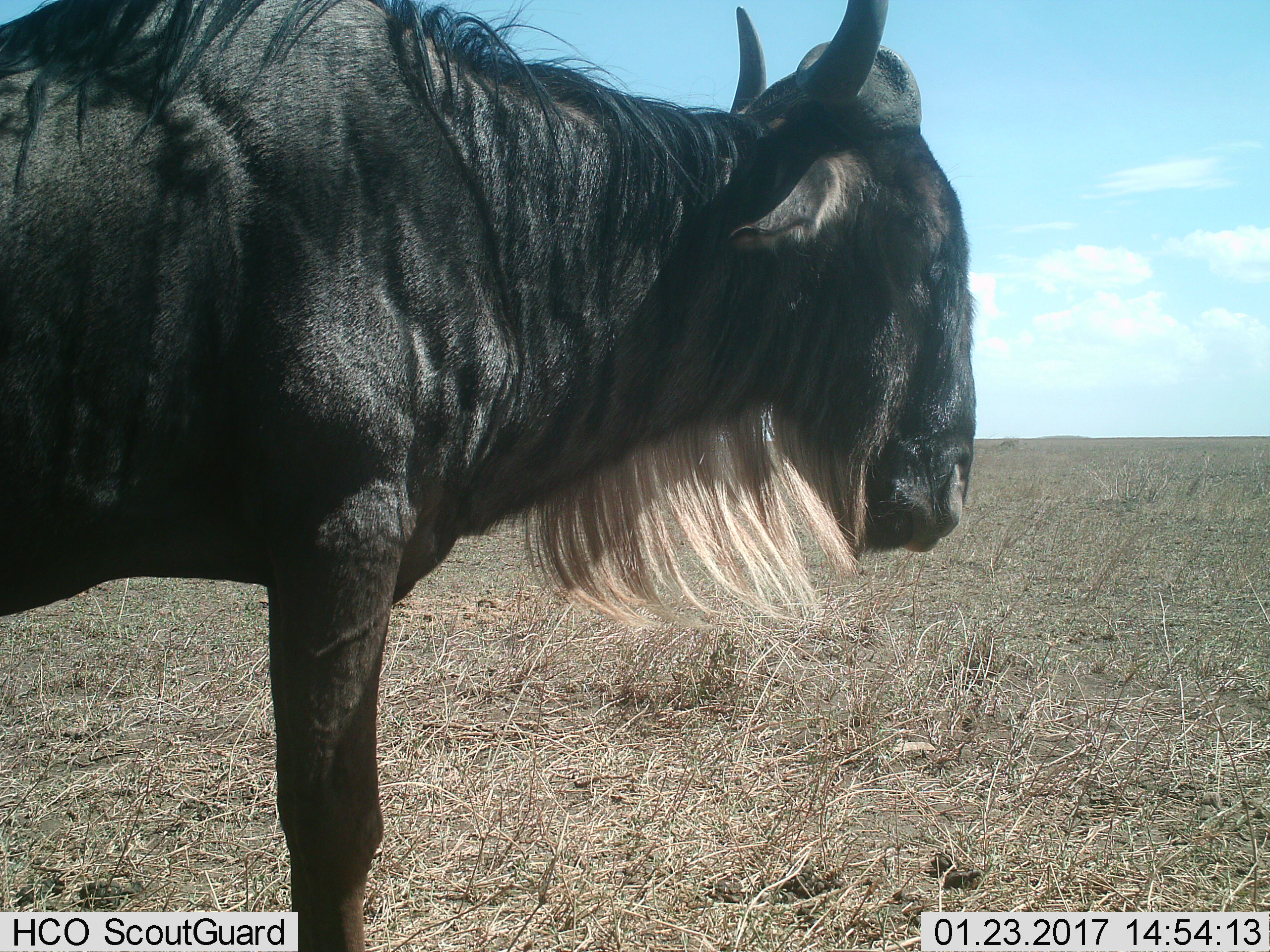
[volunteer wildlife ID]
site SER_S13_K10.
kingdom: Animalia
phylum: Chordata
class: Mammalia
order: Artiodactyla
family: Bovidae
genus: Connochaetes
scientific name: Connochaetes taurinus taurinus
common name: blue wildebeest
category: wildebeestblue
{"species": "wildebeestblue (blue wildebeest) (Connochaetes taurinus taurinus)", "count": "1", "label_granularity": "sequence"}